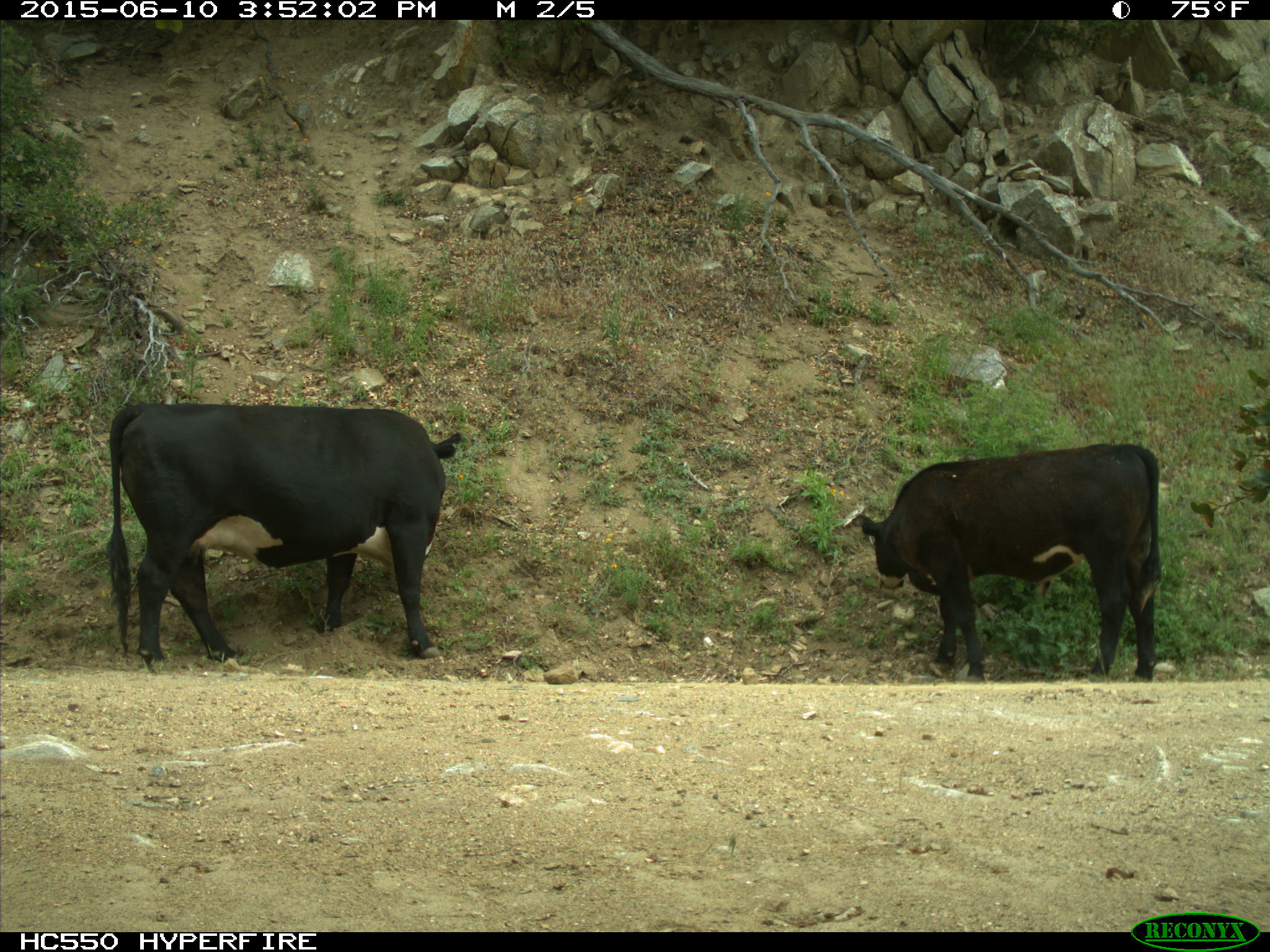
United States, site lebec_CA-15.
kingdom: Animalia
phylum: Chordata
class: Mammalia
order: Artiodactyla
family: Bovidae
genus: Bos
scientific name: Bos taurus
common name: domestic cow